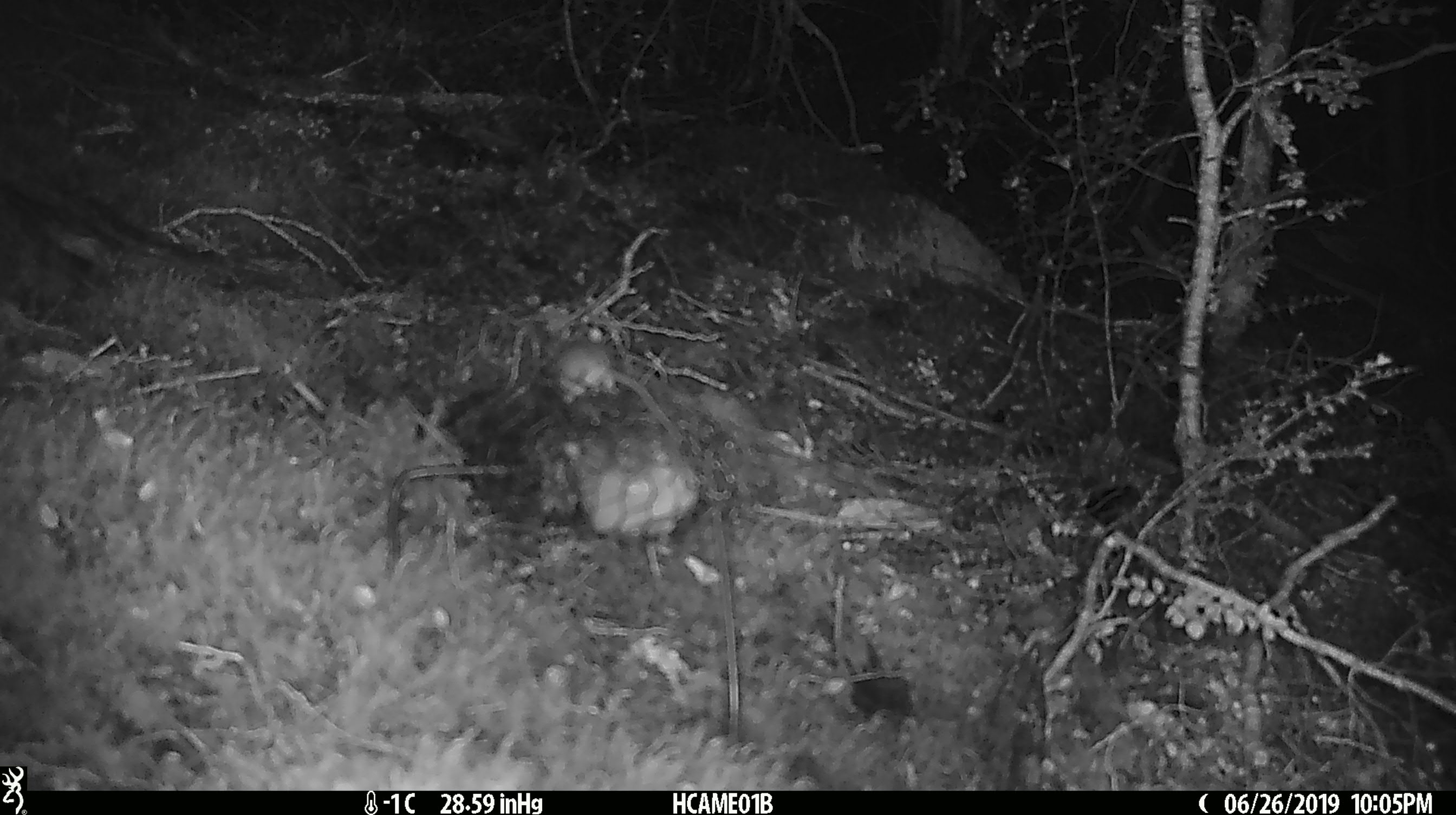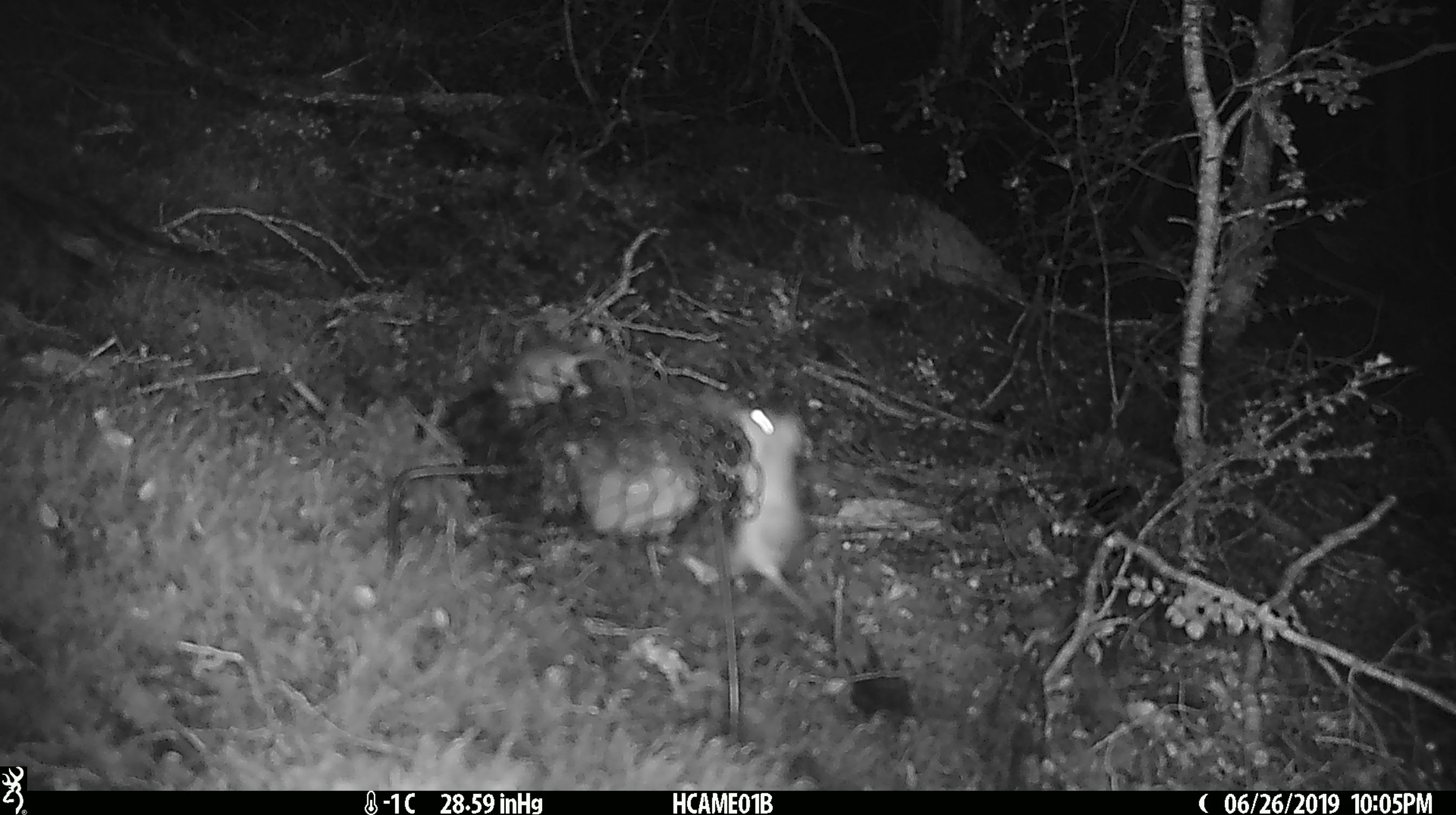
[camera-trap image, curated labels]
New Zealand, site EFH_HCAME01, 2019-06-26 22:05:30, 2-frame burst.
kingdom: Animalia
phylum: Chordata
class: Mammalia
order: Rodentia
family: Muridae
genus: Mus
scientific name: Mus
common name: mouse